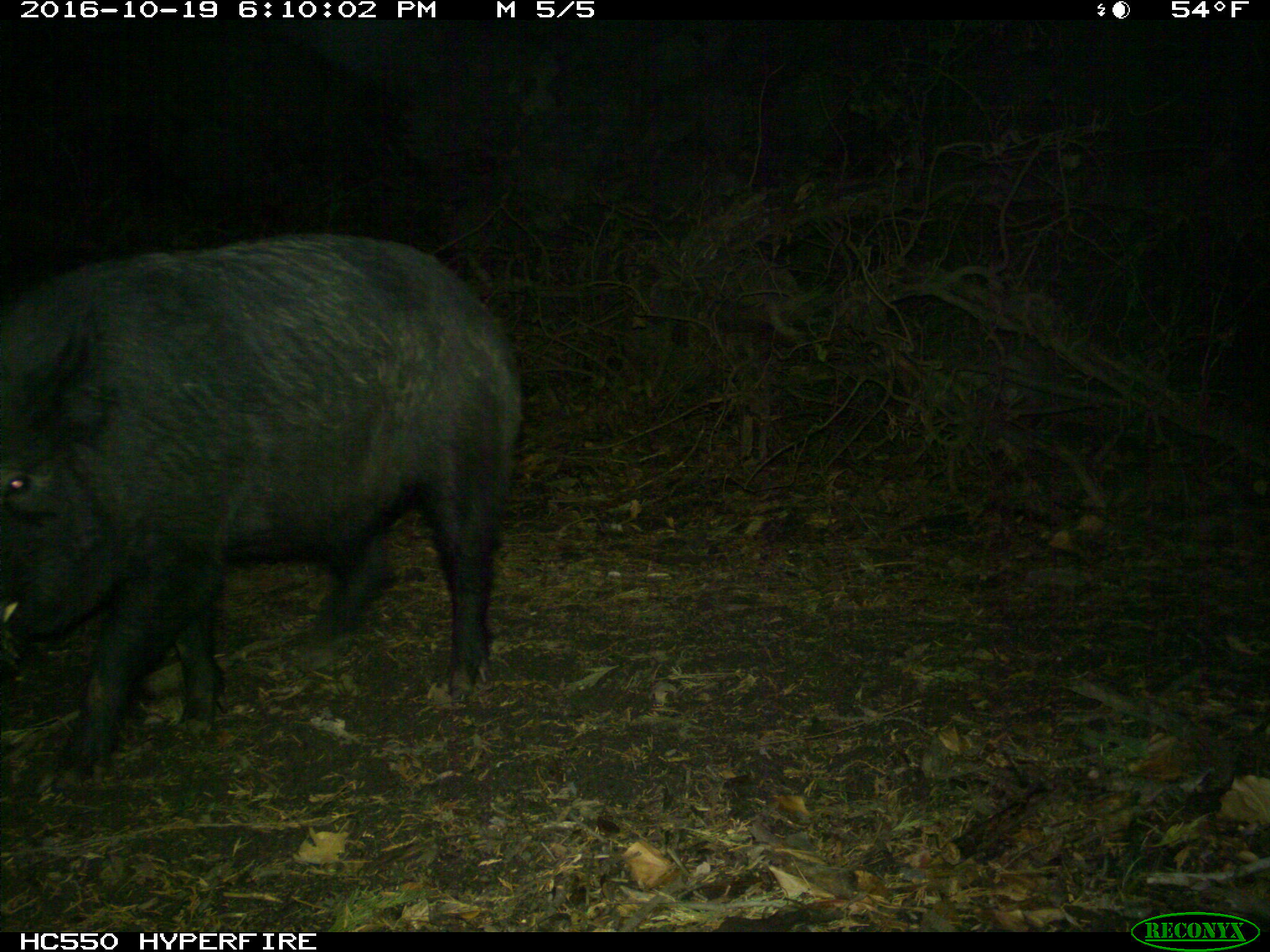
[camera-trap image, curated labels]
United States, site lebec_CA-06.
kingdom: Animalia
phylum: Chordata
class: Mammalia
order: Artiodactyla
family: Suidae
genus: Sus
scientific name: Sus scrofa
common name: wild boar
Sus scrofa (wild boar).